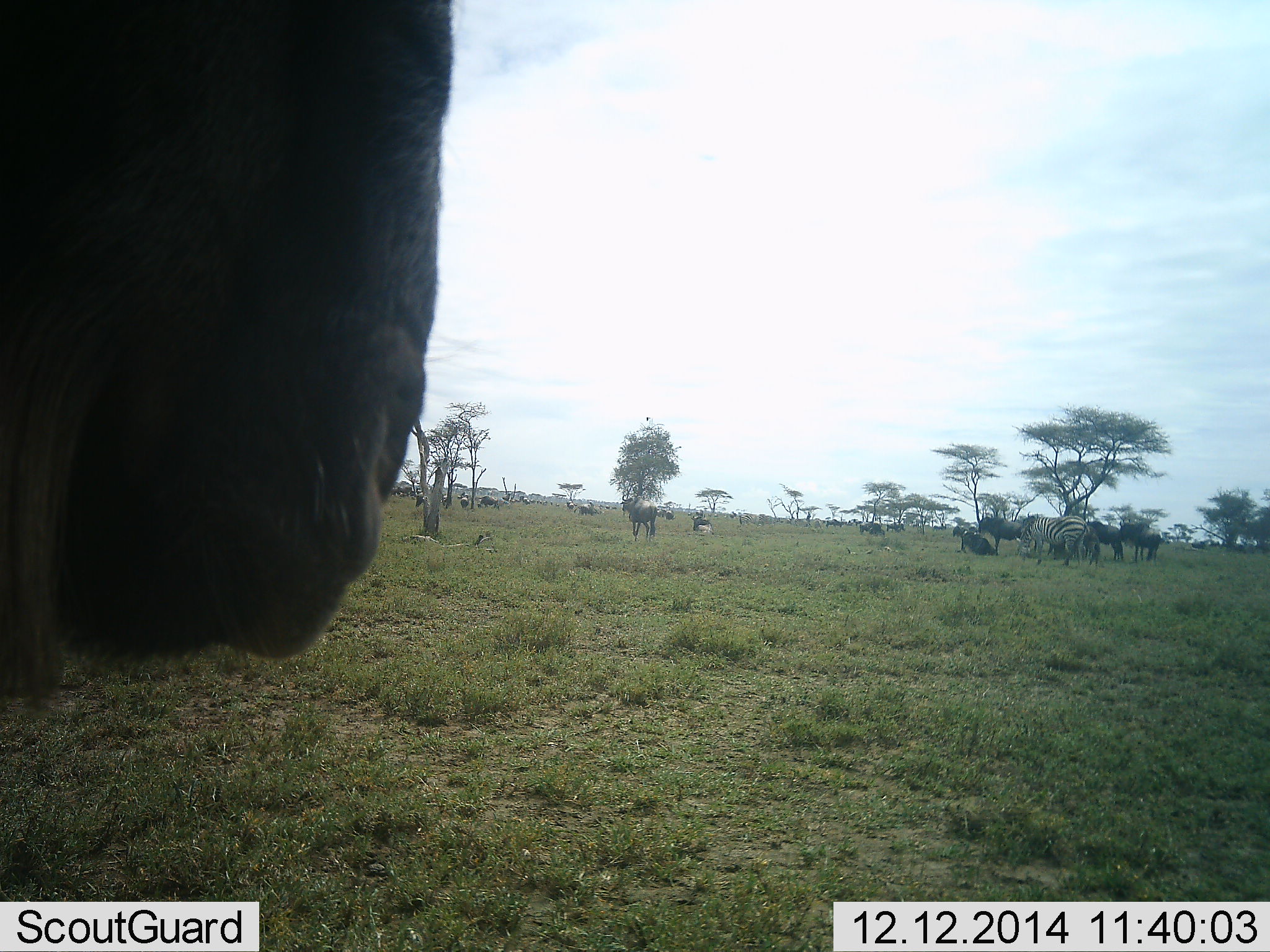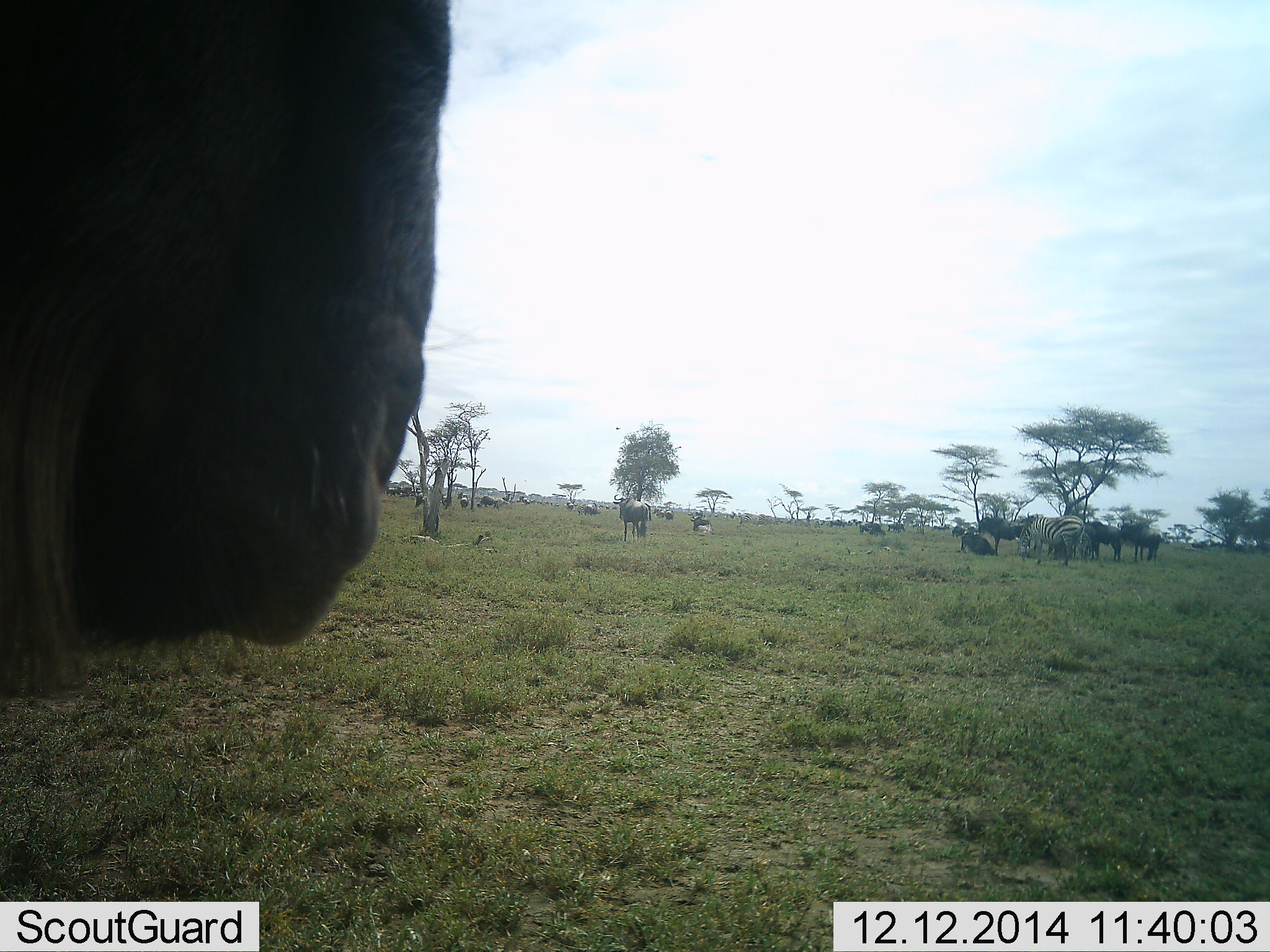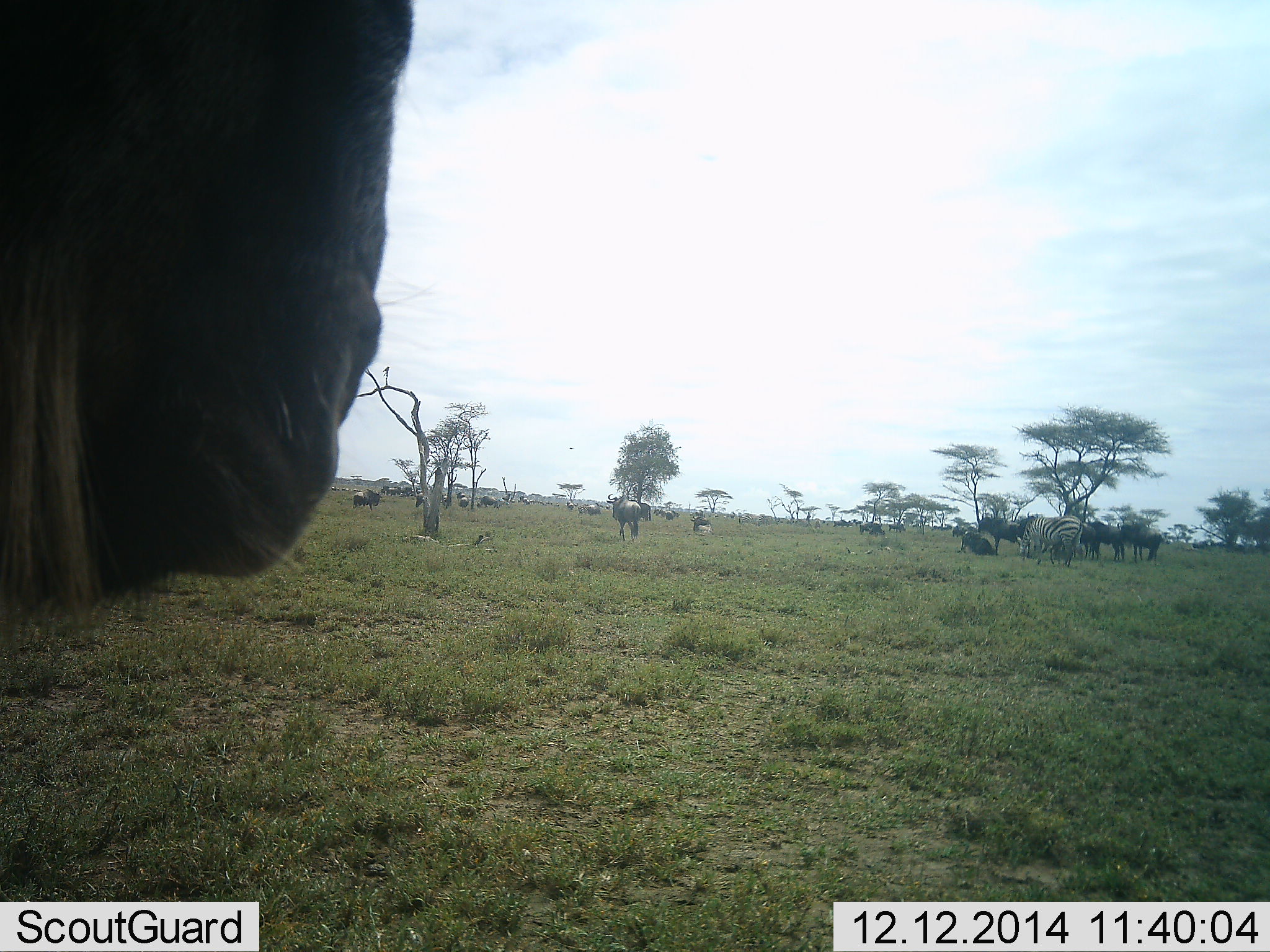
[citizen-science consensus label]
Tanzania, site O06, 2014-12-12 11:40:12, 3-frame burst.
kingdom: Animalia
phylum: Chordata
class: Mammalia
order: Artiodactyla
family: Bovidae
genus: Connochaetes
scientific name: Connochaetes taurinus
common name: blue wildebeest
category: wildebeest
Wildebeest (blue wildebeest) (Connochaetes taurinus), count 11-50. Behavior (volunteer vote fractions): standing 82%, resting 41%, moving 41%, interacting 6%. Young present (vote fraction): 0%. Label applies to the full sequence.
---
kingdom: Animalia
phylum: Chordata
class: Mammalia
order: Perissodactyla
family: Equidae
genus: Equus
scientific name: Equus quagga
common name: plains zebra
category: zebra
Zebra (plains zebra) (Equus quagga), count 1. Behavior (volunteer vote fractions): standing 75%, resting 8%, moving 8%, interacting 0%. Young present (vote fraction): 0%. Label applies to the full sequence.